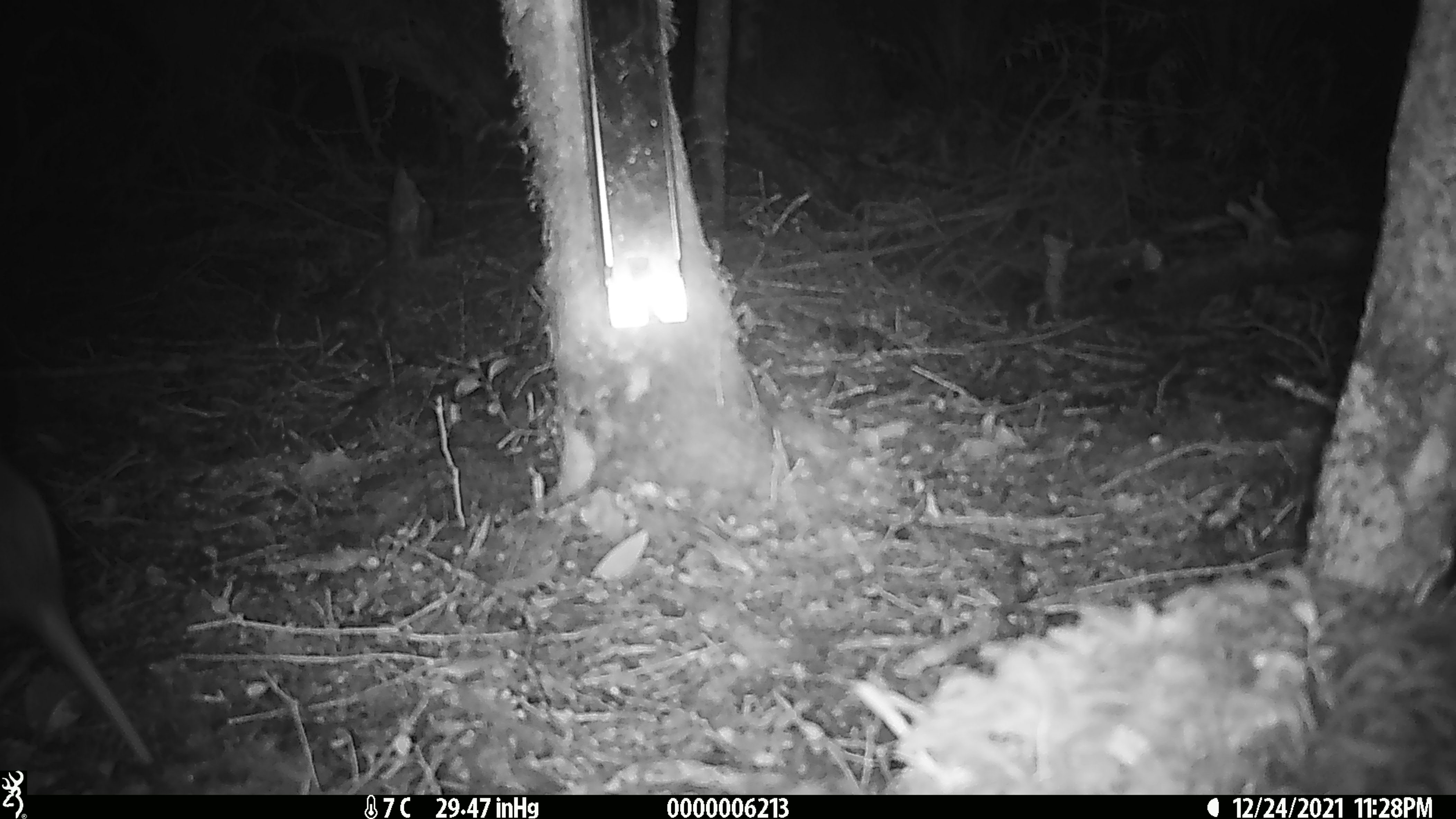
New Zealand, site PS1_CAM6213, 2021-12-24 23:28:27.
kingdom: Animalia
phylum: Chordata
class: Aves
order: Apterygiformes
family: Apterygidae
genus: Apteryx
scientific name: Apteryx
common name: kiwi